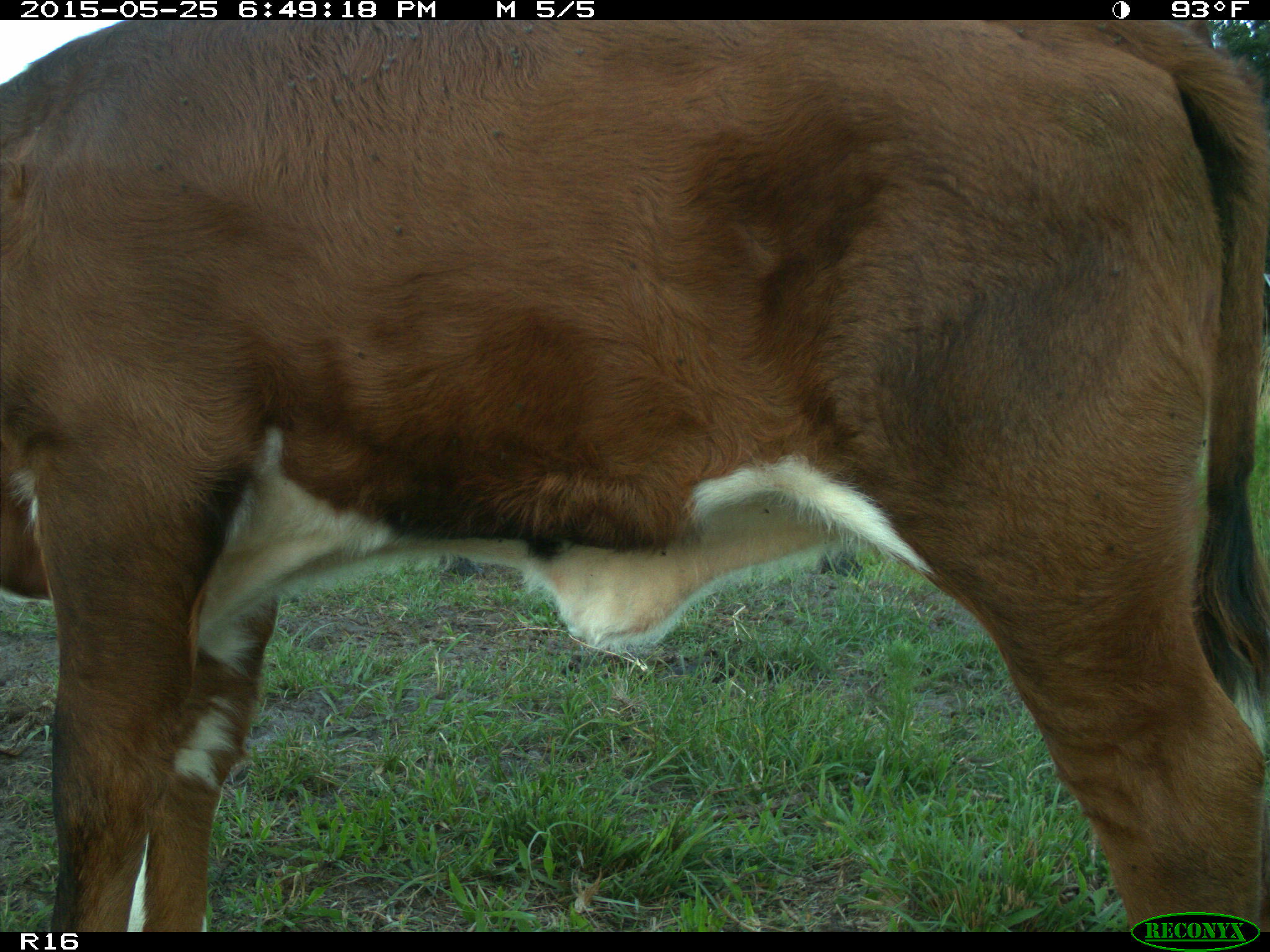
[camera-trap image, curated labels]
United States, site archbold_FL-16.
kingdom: Animalia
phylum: Chordata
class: Mammalia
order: Artiodactyla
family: Bovidae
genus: Bos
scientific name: Bos taurus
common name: domestic cow